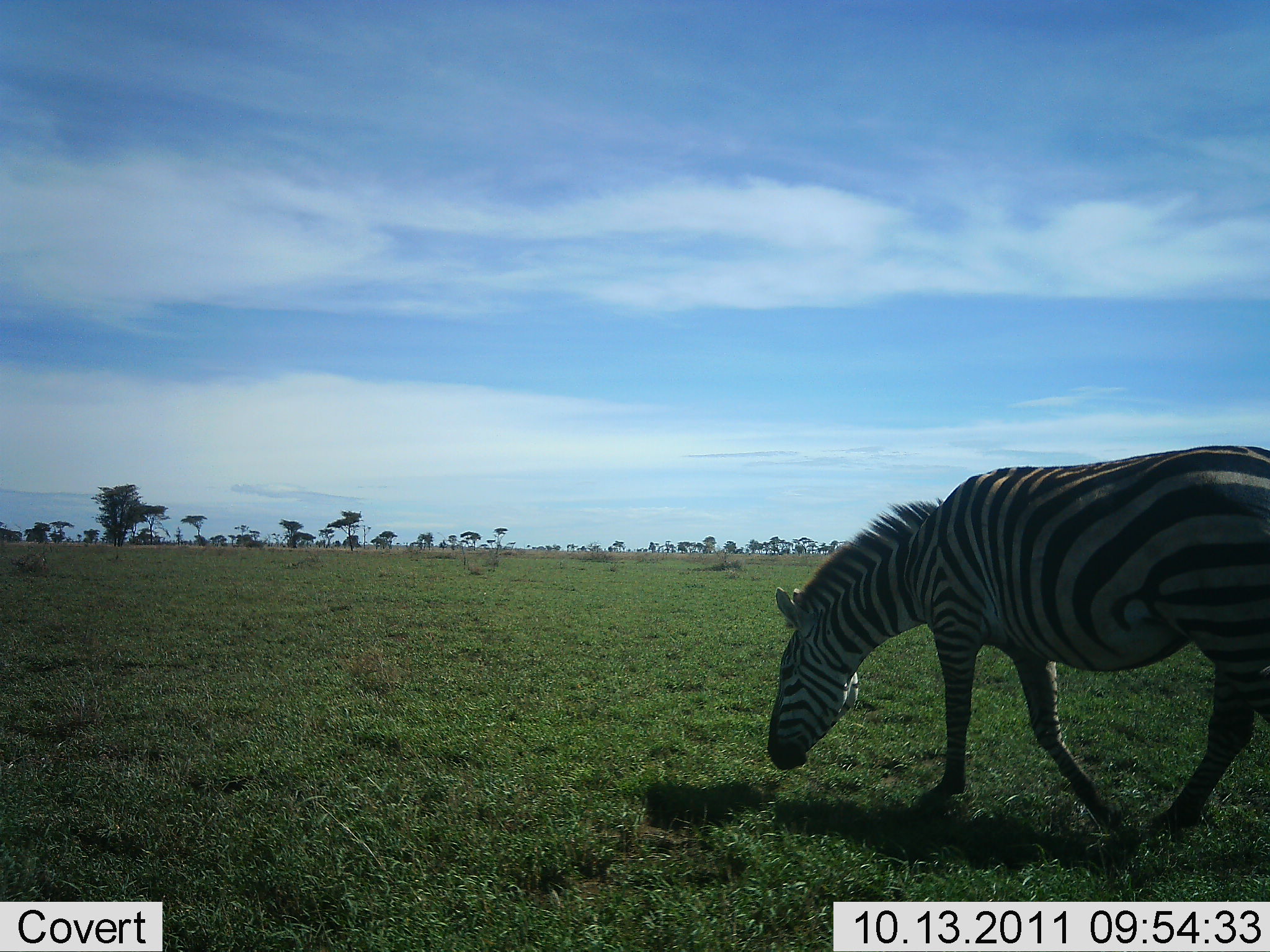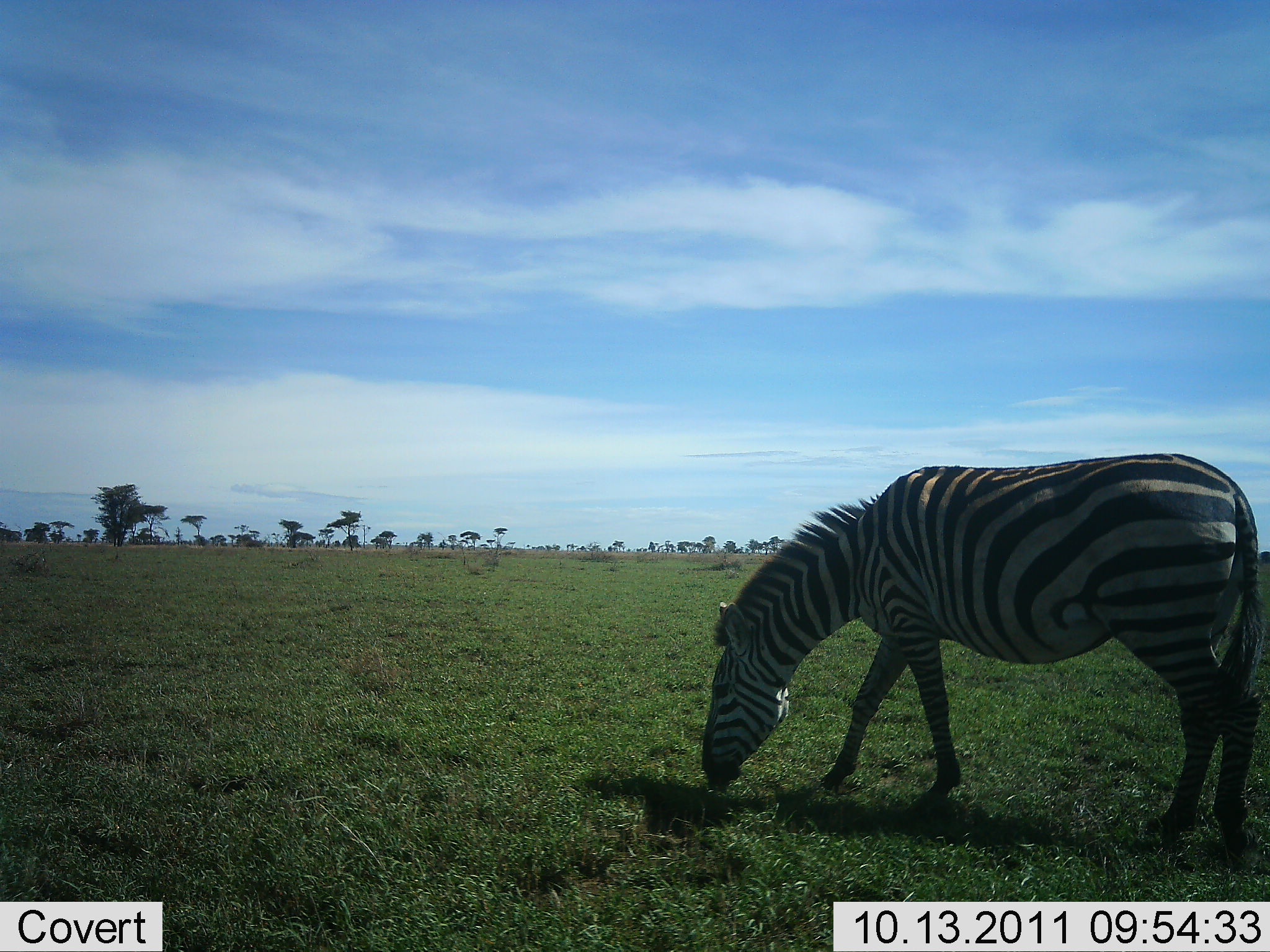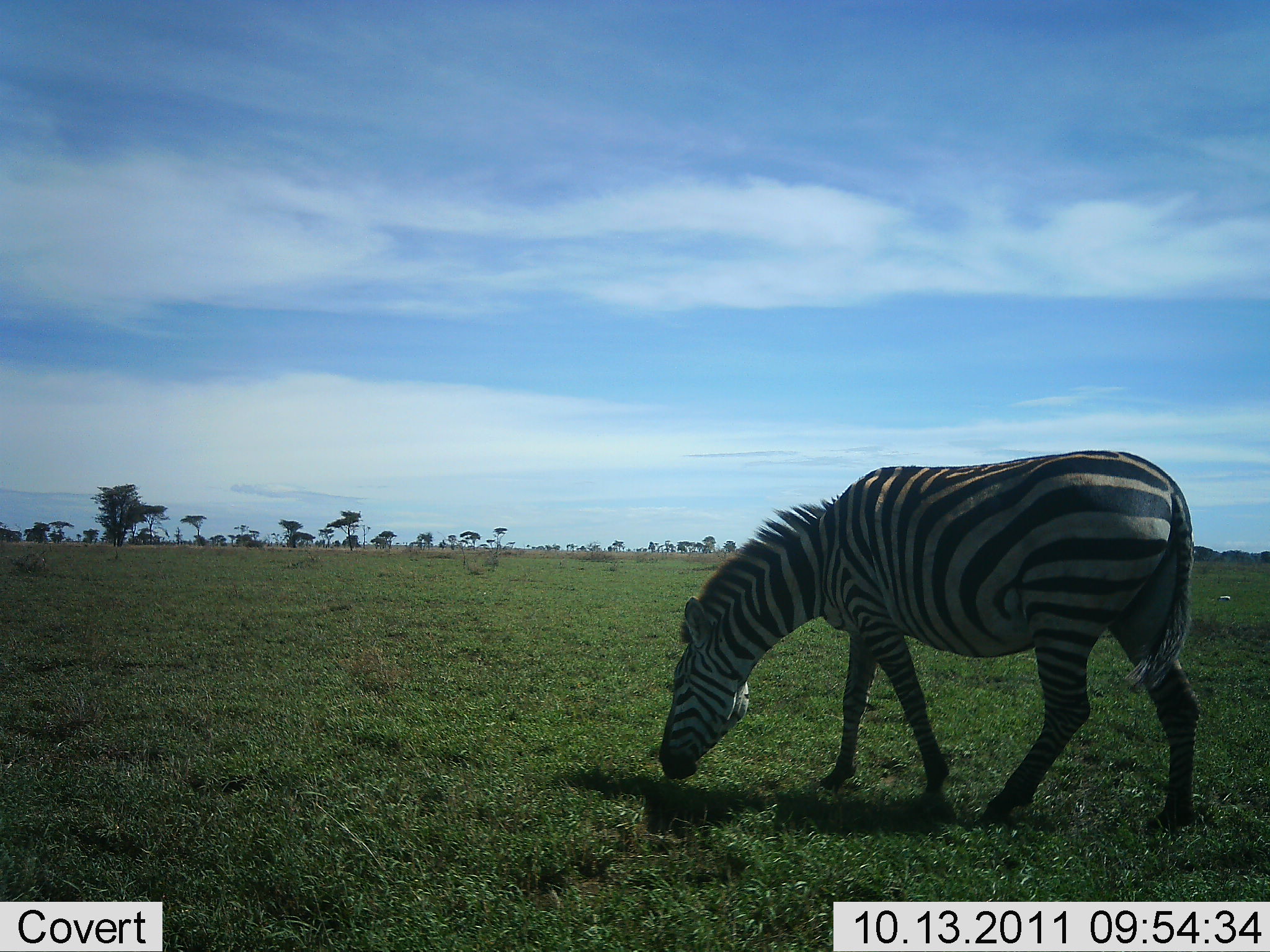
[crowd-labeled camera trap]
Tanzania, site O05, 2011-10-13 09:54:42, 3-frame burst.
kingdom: Animalia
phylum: Chordata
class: Mammalia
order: Perissodactyla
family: Equidae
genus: Equus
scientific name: Equus quagga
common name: plains zebra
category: zebra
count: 1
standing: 8%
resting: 0%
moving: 38%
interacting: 0%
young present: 0%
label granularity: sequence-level